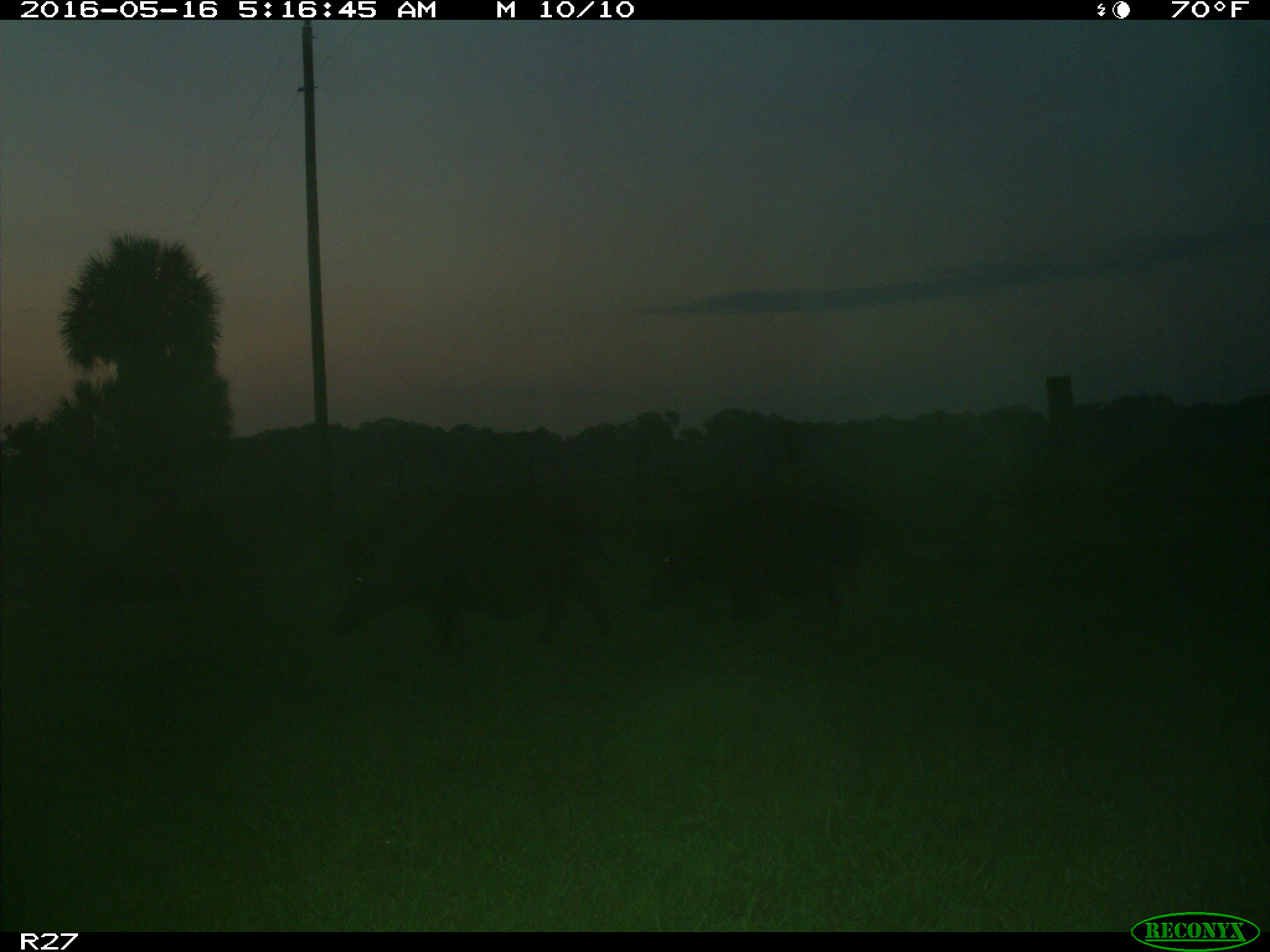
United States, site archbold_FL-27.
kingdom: Animalia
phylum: Chordata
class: Mammalia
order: Artiodactyla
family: Suidae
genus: Sus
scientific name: Sus scrofa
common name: wild boar